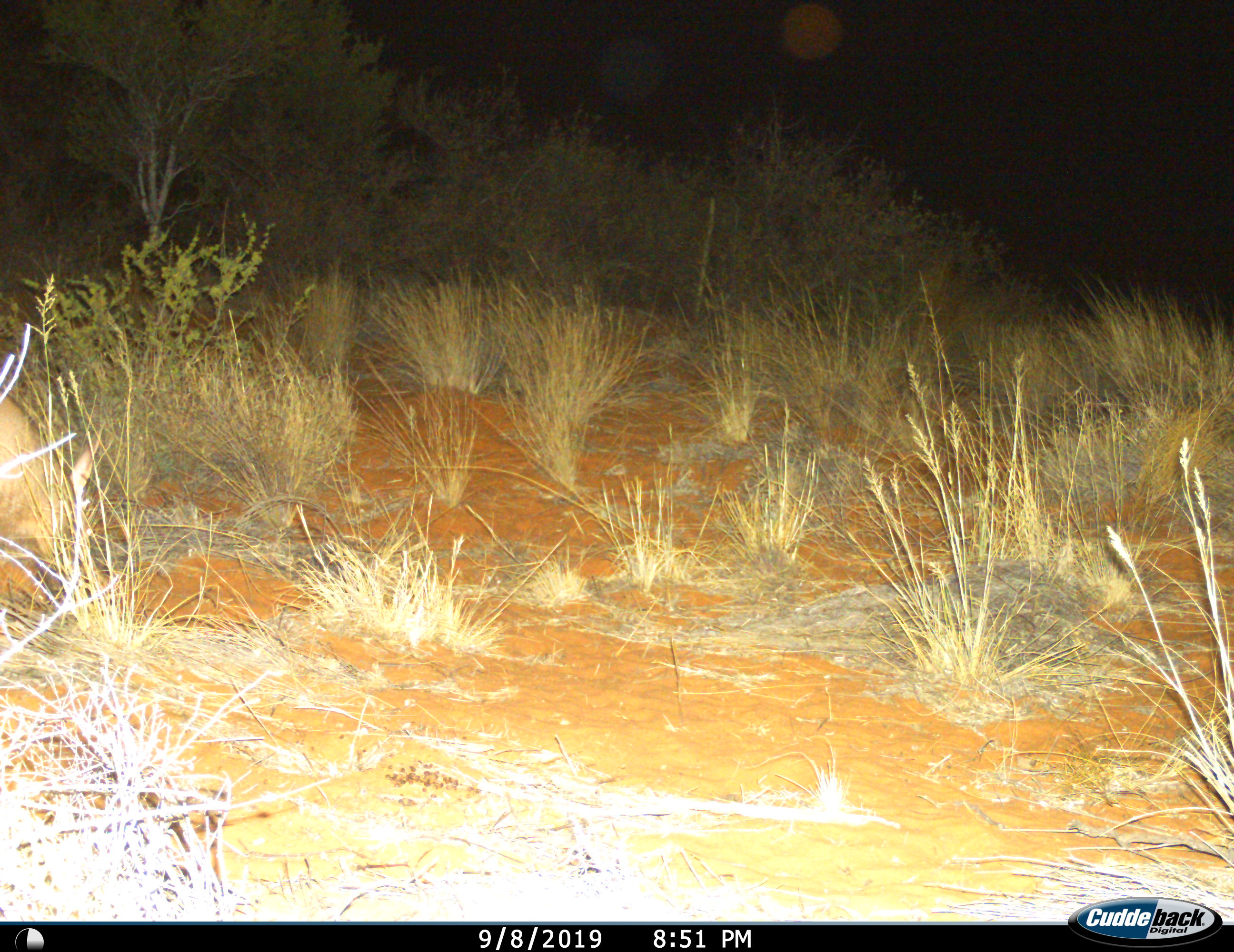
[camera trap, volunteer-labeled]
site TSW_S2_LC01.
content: unidentified animal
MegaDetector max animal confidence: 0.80